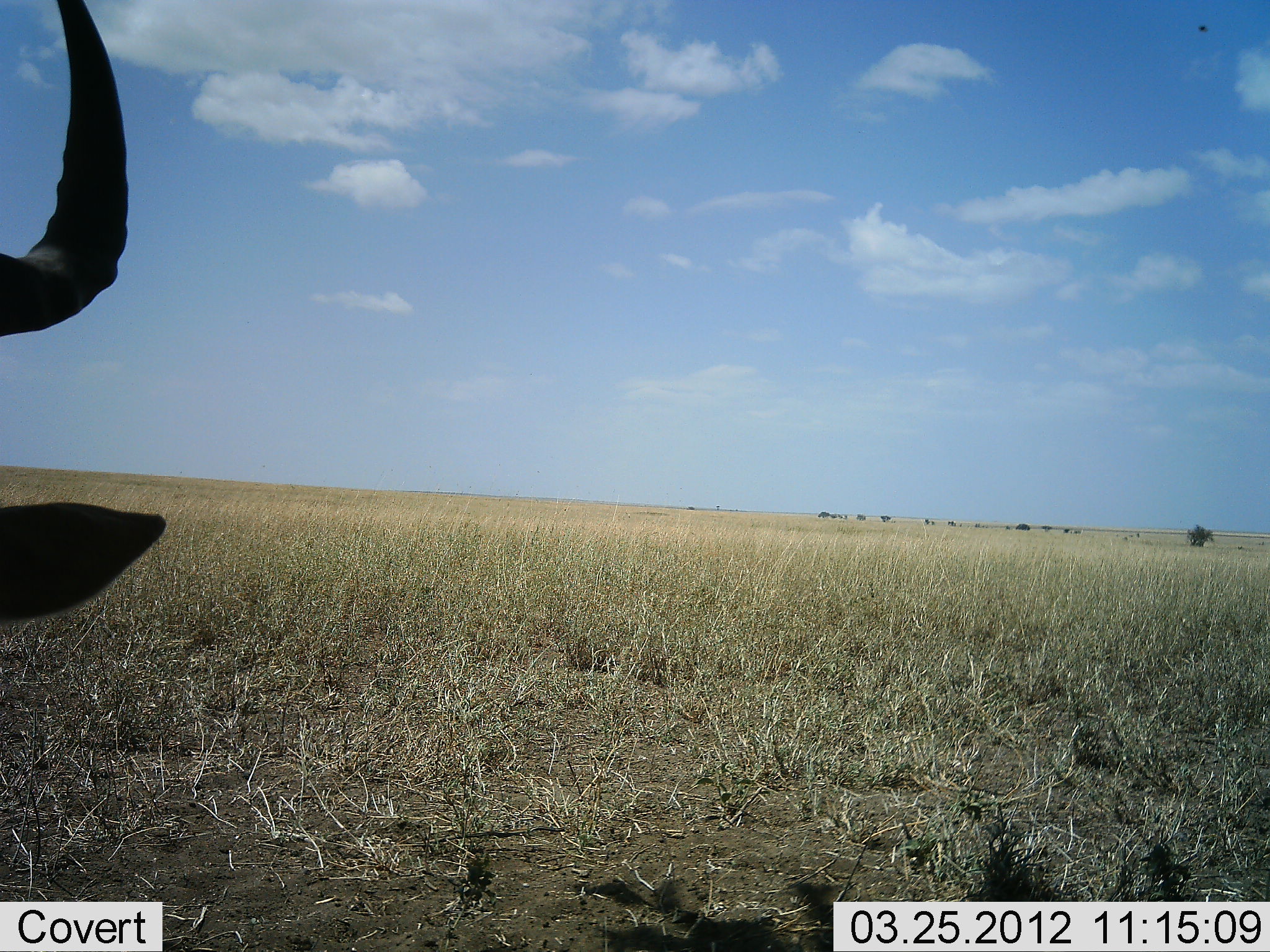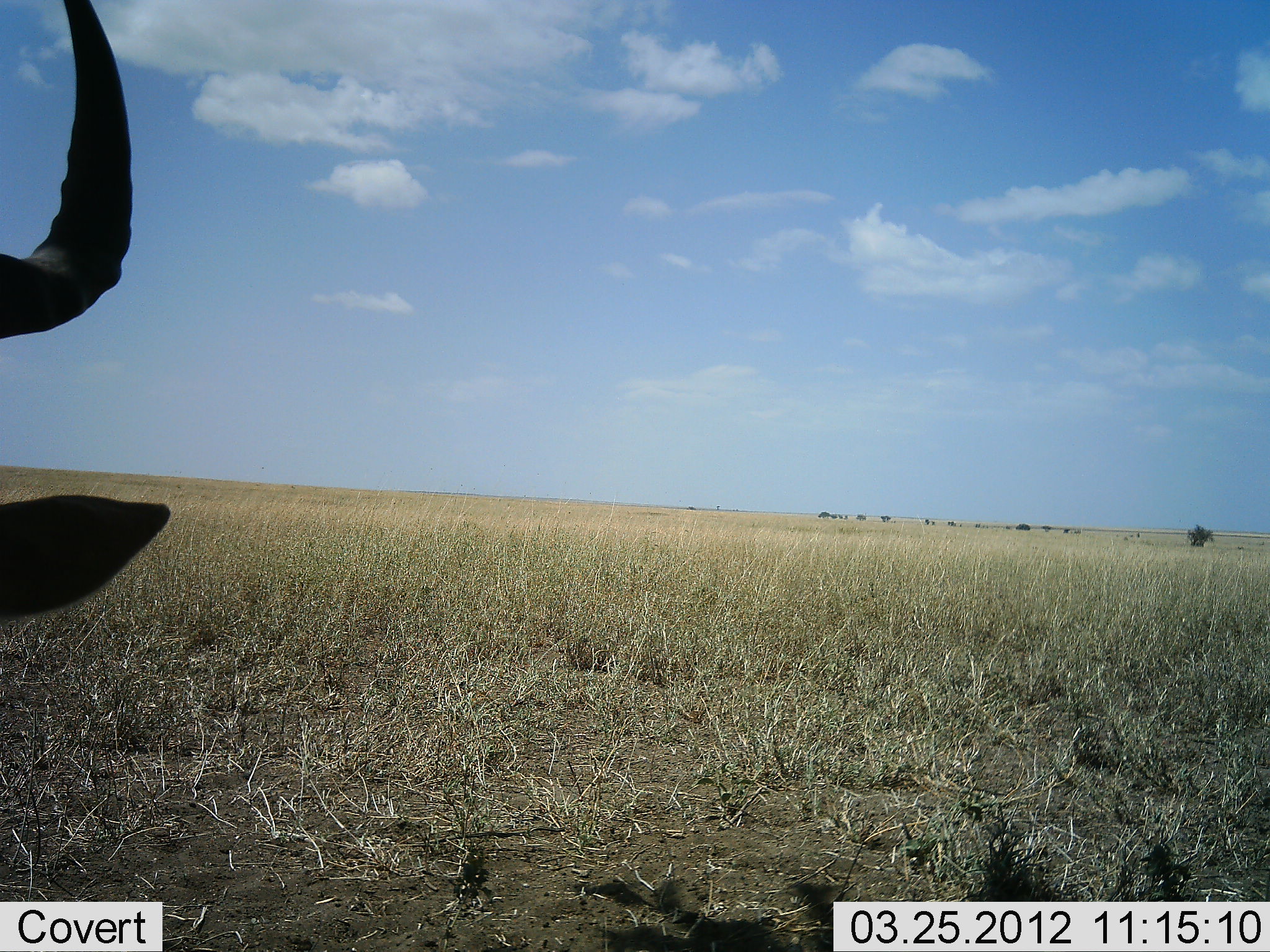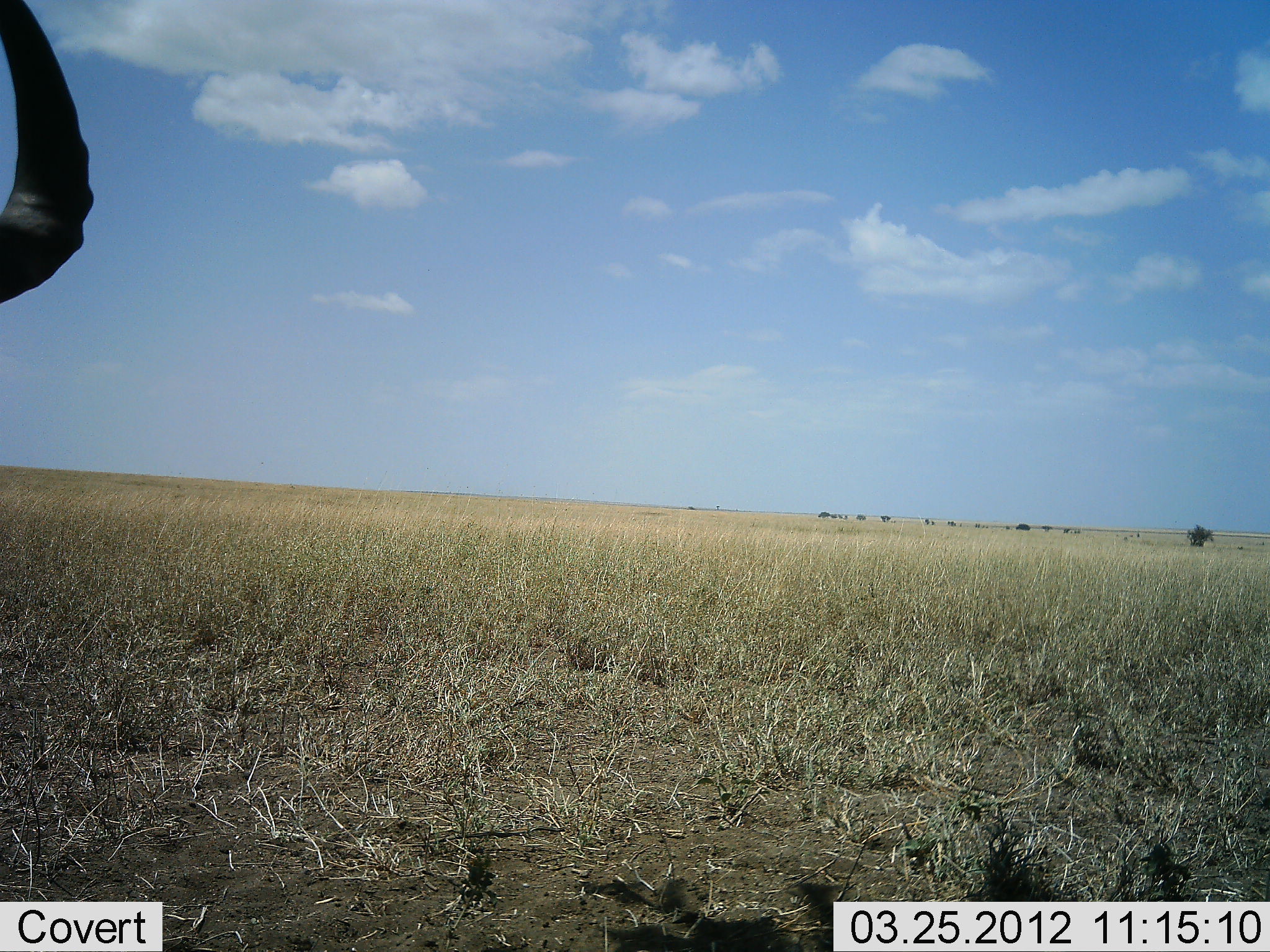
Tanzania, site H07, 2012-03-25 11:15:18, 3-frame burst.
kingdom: Animalia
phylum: Chordata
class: Mammalia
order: Artiodactyla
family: Bovidae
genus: Alcelaphus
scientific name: Alcelaphus buselaphus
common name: hartebeest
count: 1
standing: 15%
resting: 85%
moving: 0%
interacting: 0%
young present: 0%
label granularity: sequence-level